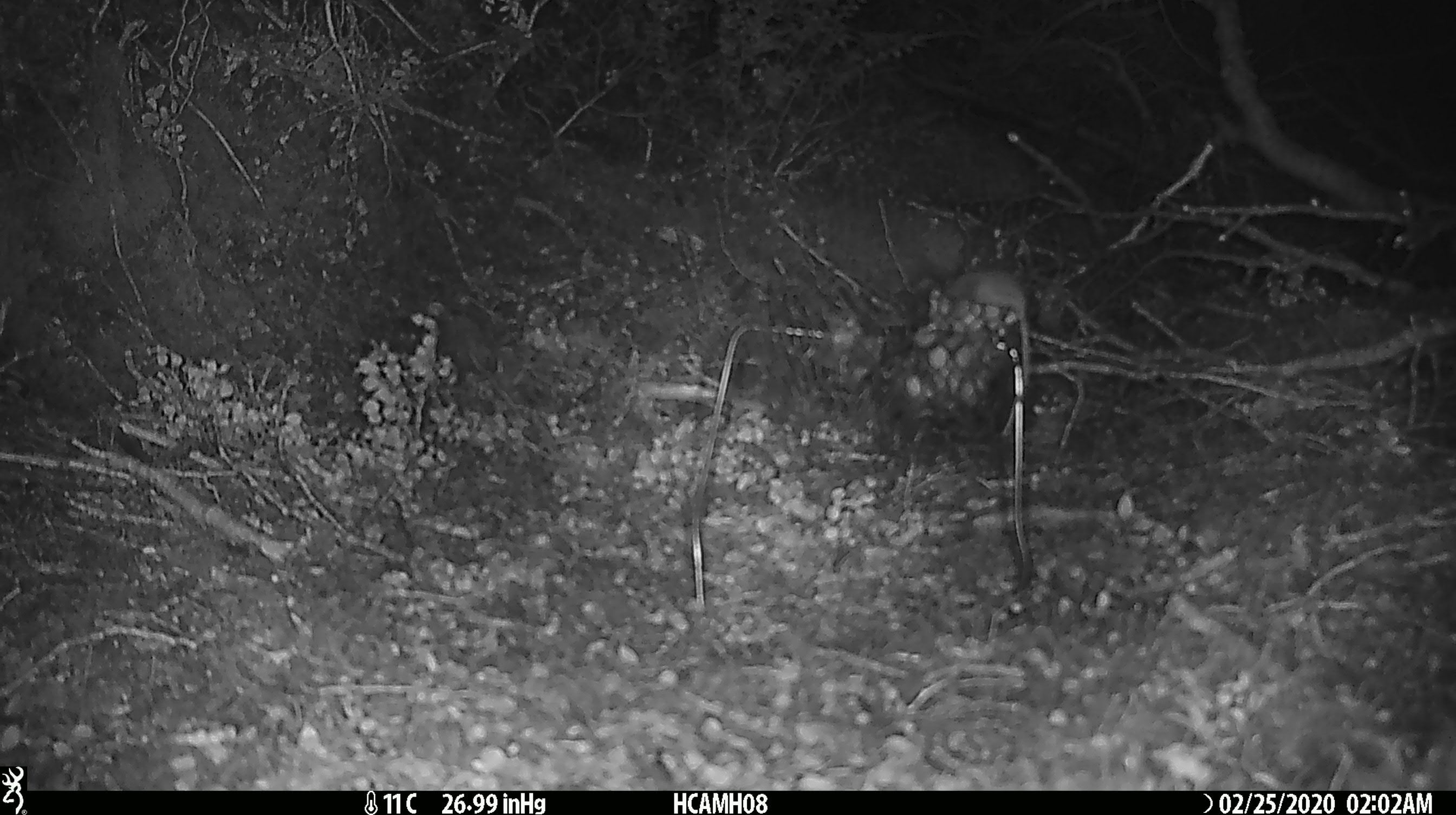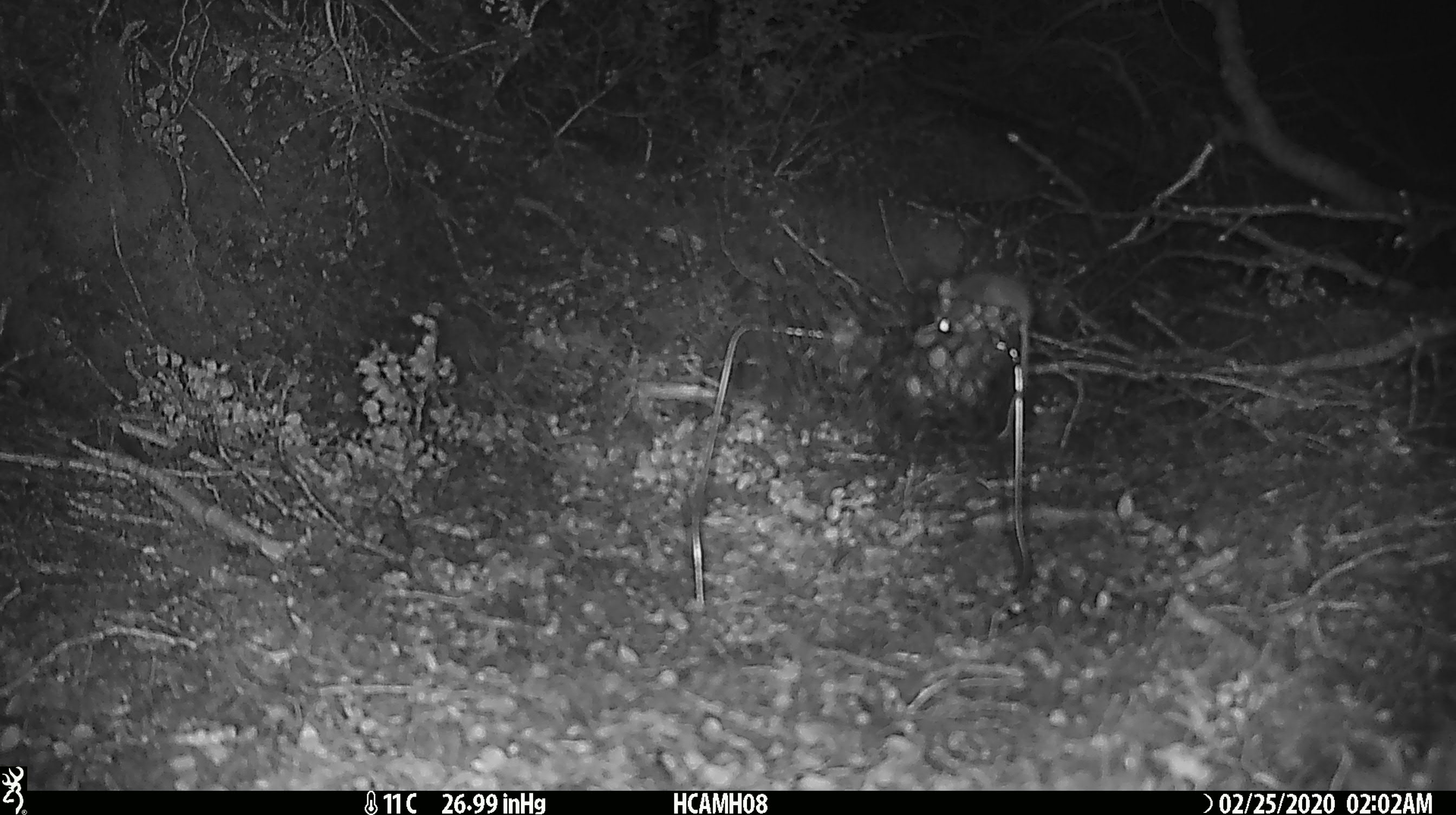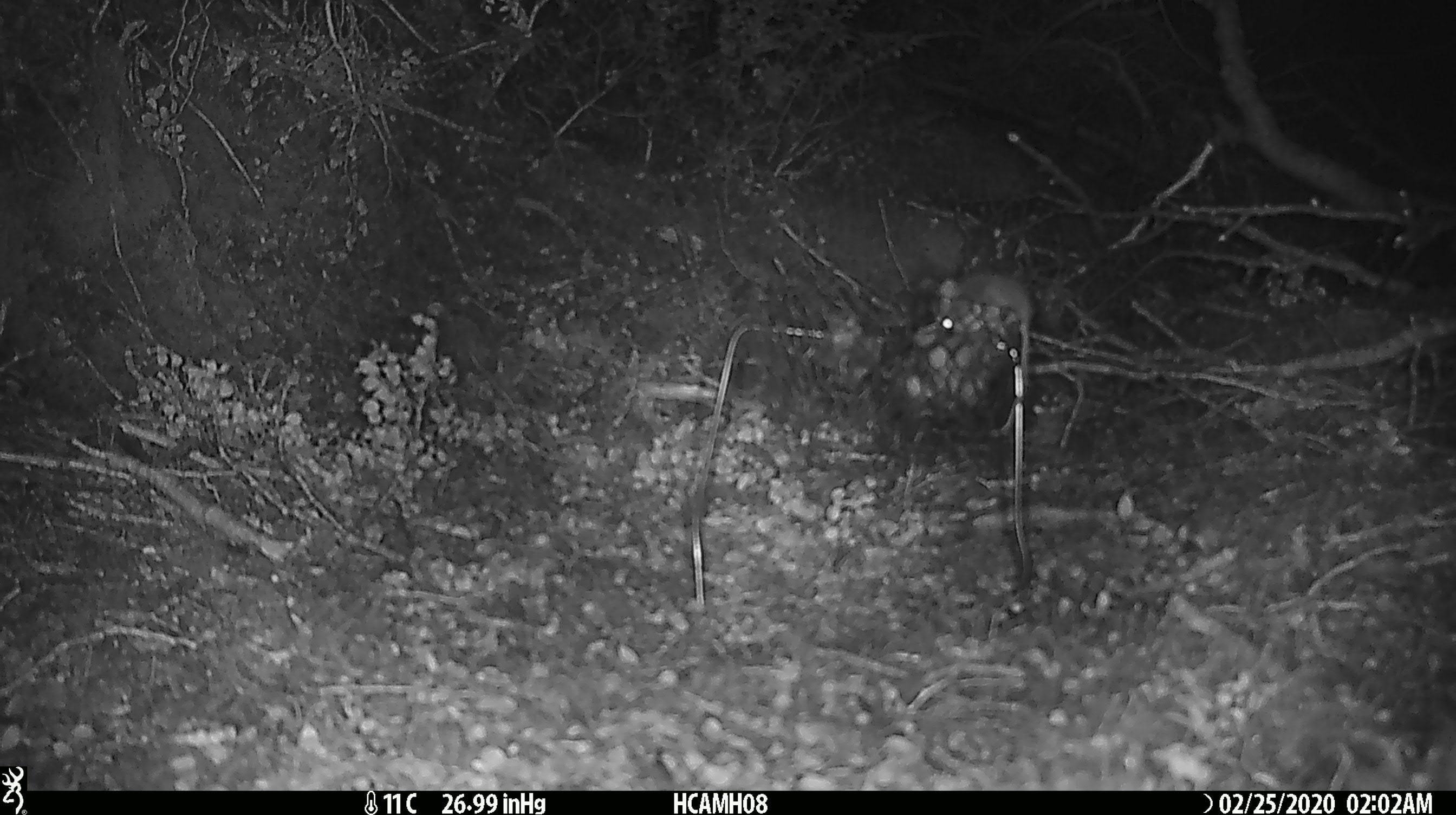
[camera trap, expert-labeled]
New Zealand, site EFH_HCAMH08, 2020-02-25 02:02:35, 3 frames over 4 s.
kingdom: Animalia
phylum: Chordata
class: Mammalia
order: Rodentia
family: Muridae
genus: Mus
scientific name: Mus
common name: mouse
Mouse (Mus).